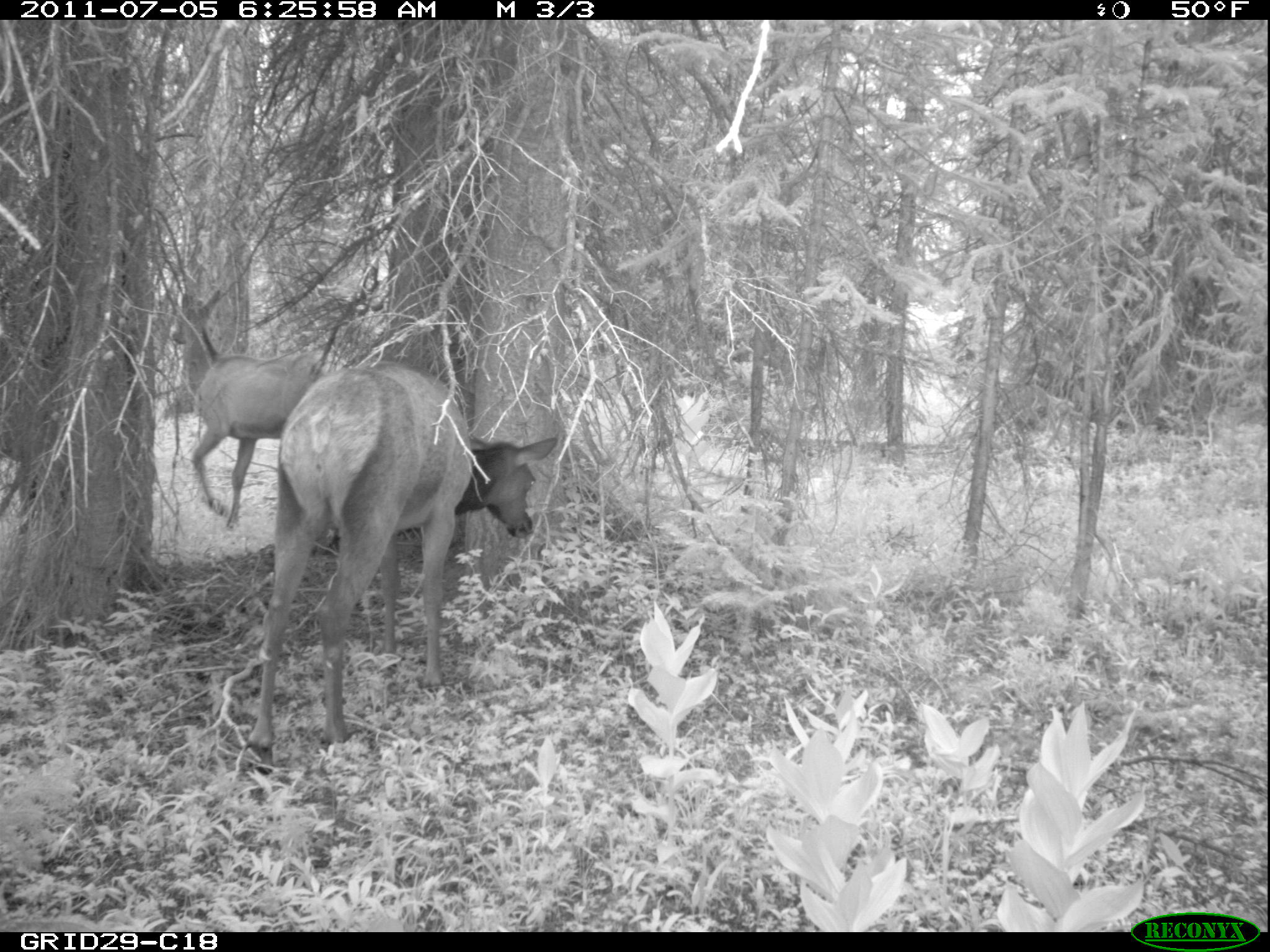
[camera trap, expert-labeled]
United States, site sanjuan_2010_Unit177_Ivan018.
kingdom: Animalia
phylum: Chordata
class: Mammalia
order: Artiodactyla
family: Cervidae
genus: Cervus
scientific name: Cervus elaphus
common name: red deer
Cervus elaphus (red deer).